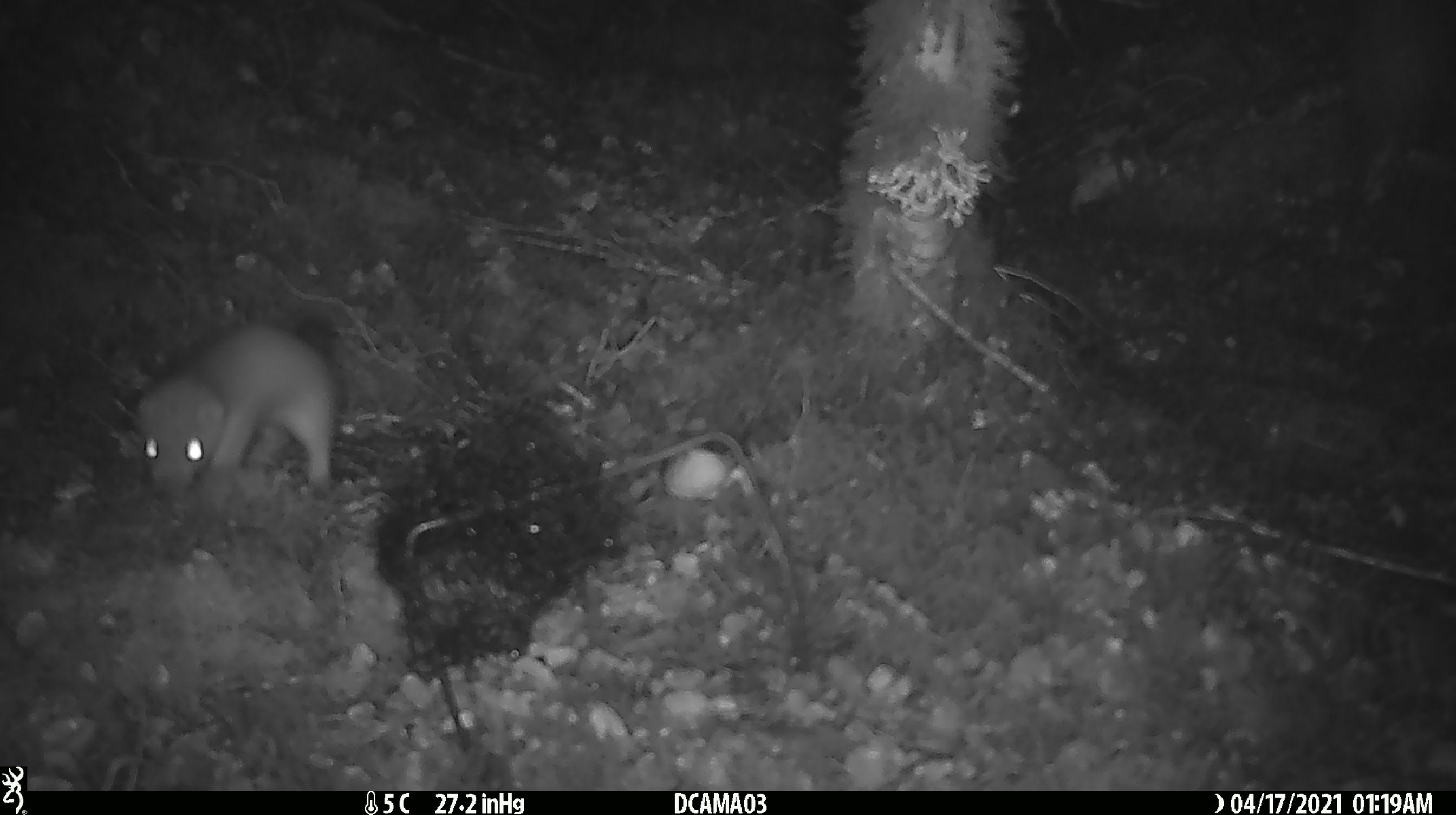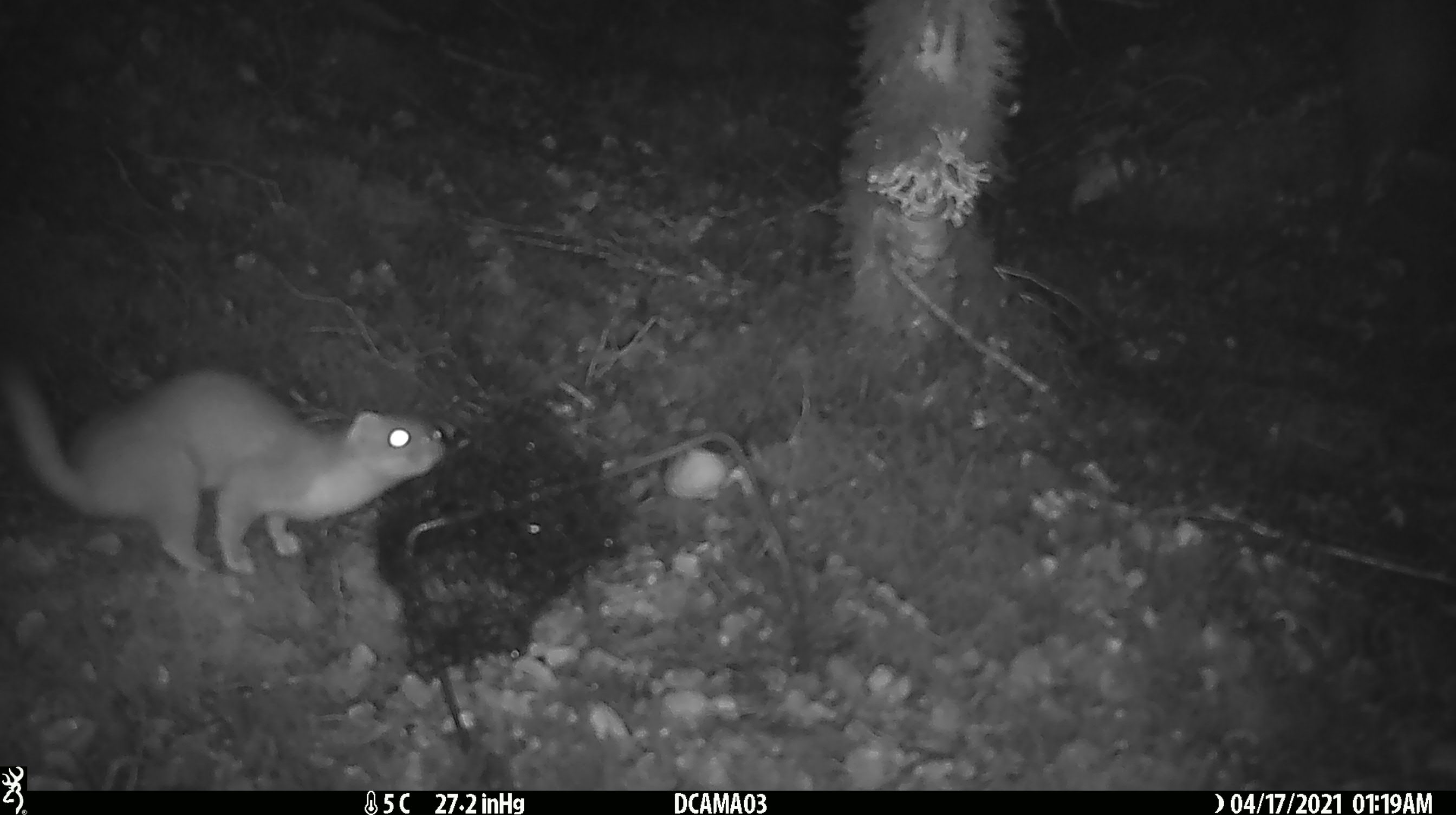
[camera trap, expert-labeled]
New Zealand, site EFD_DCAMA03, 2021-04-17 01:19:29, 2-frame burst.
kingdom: Animalia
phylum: Chordata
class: Mammalia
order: Carnivora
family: Mustelidae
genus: Mustela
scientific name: Mustela erminea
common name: stoat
Stoat (Mustela erminea).